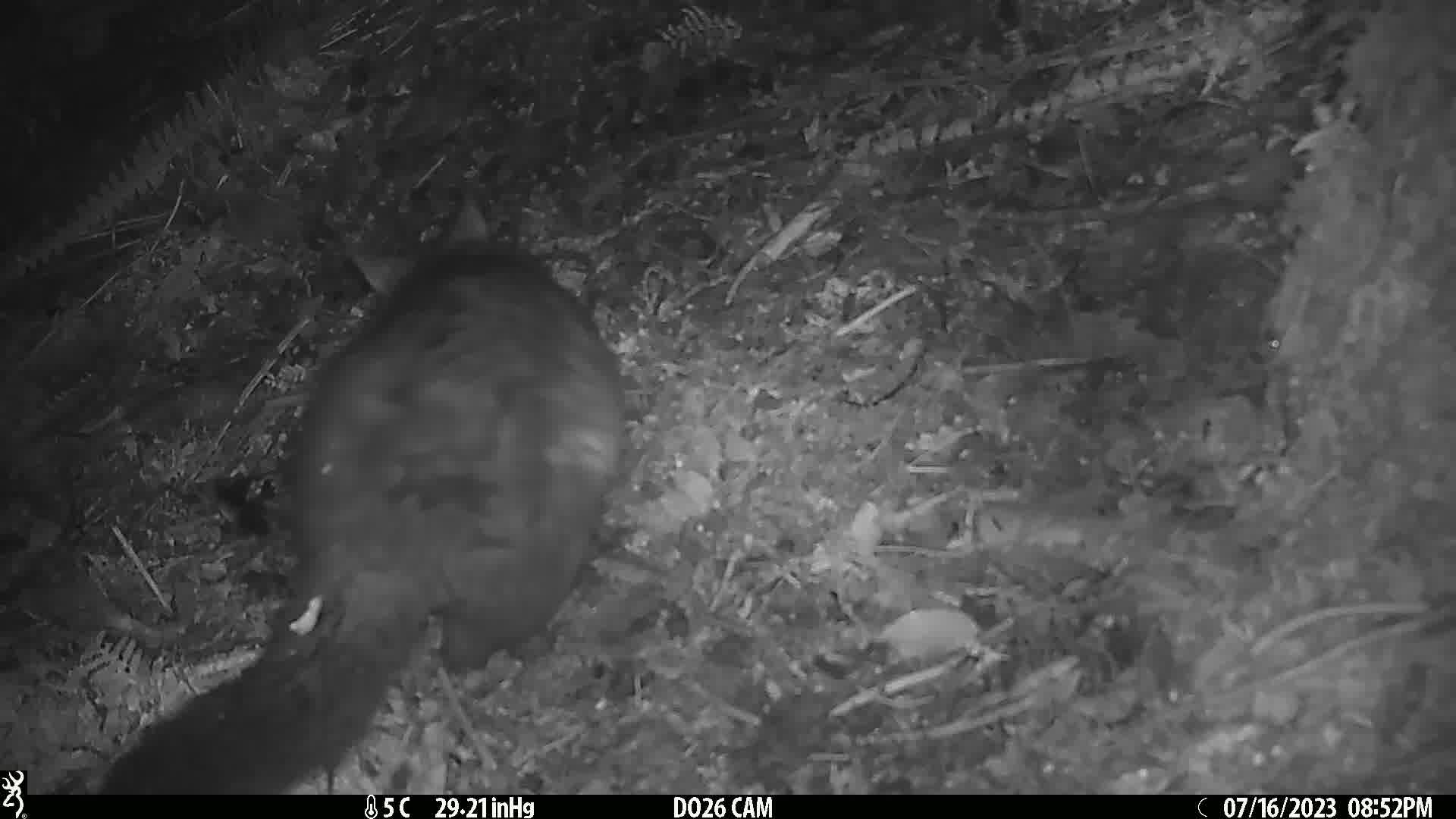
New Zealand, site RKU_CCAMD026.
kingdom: Animalia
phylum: Chordata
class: Mammalia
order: Diprotodontia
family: Phalangeridae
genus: Trichosurus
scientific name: Trichosurus vulpecula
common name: common brushtail possum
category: possum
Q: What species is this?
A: Possum (common brushtail possum) (Trichosurus vulpecula).